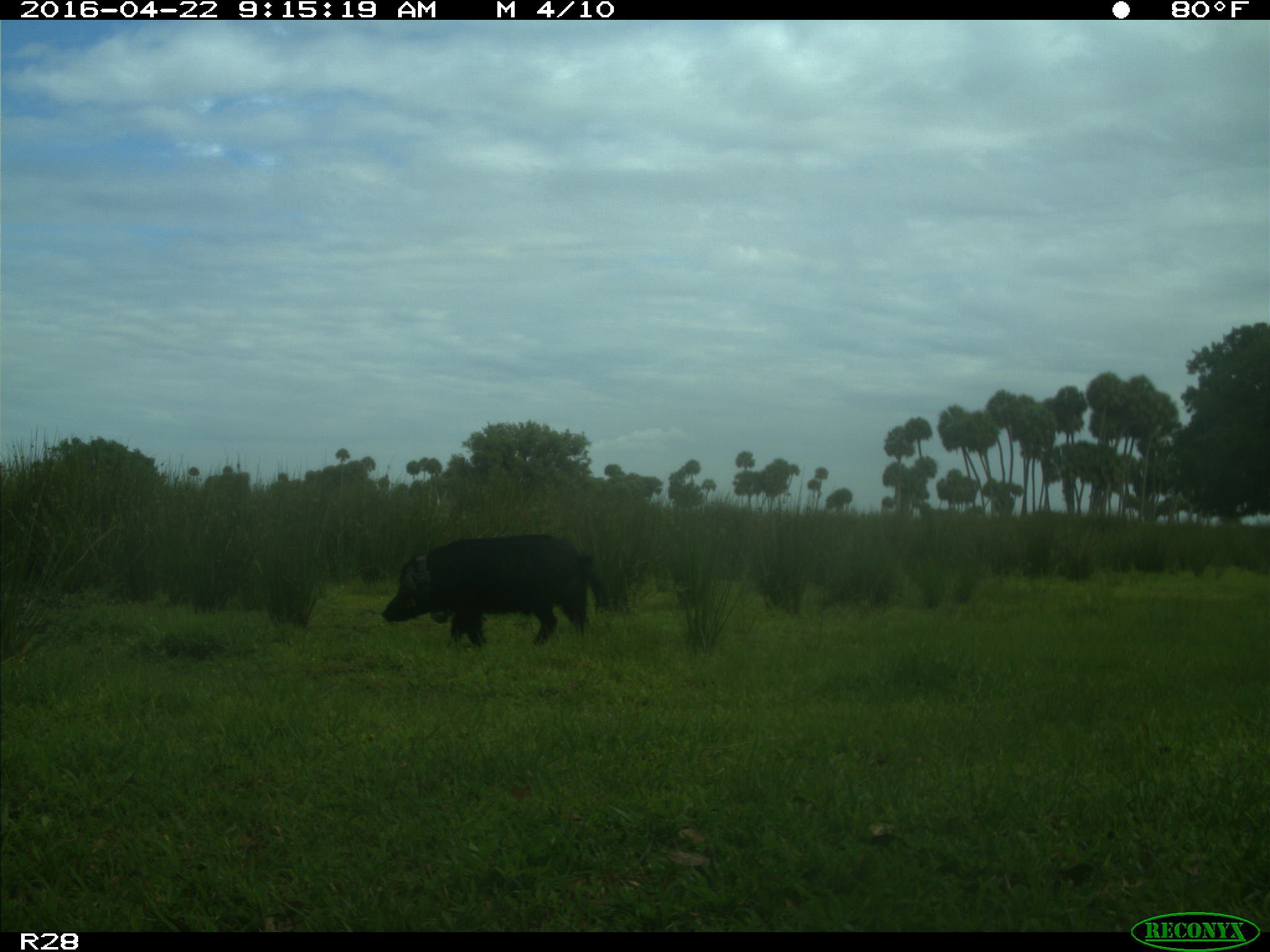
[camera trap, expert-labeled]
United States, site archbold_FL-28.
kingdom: Animalia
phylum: Chordata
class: Mammalia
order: Artiodactyla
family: Suidae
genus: Sus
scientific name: Sus scrofa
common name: wild boar